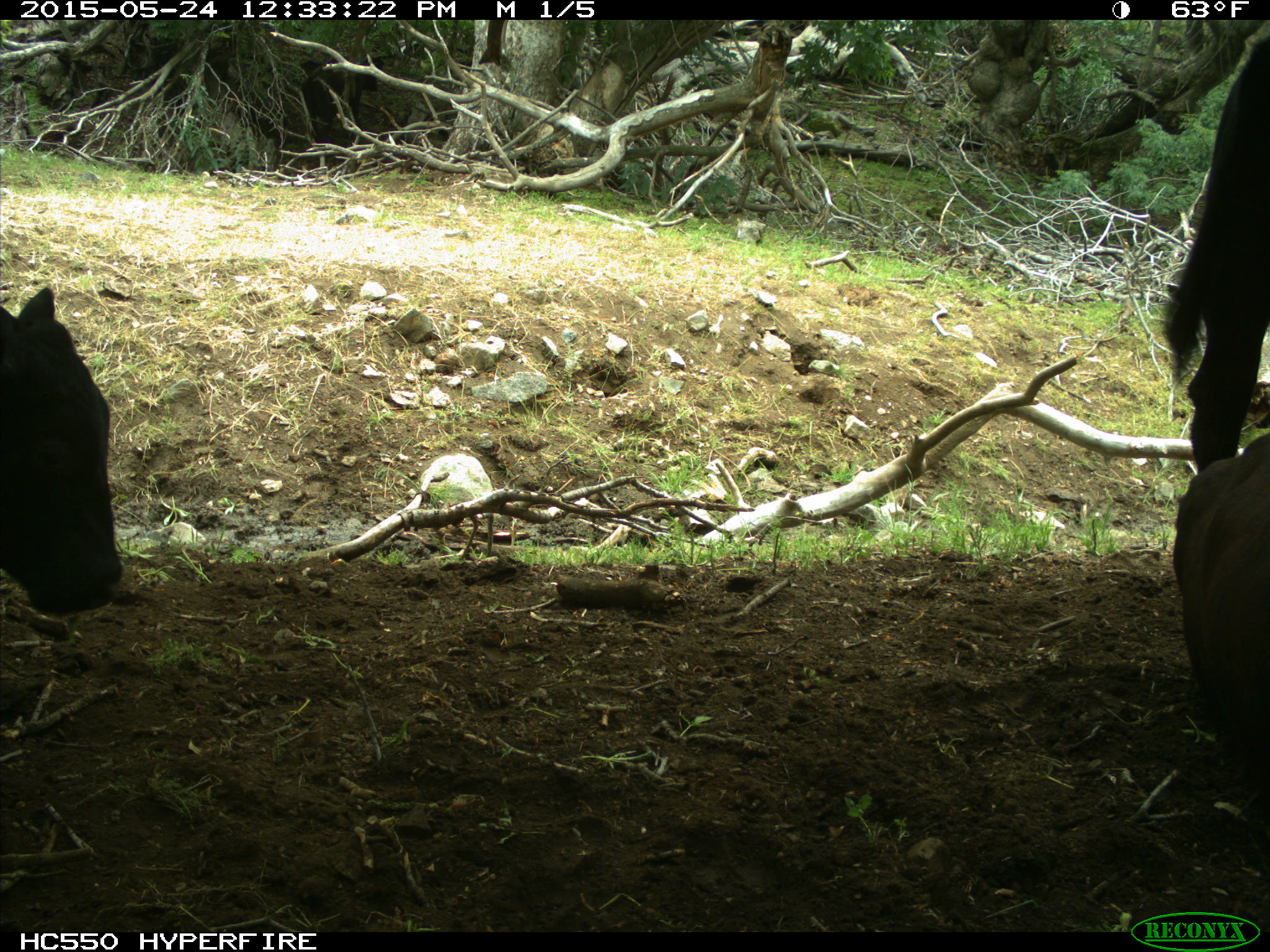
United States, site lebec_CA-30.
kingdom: Animalia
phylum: Chordata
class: Mammalia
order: Artiodactyla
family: Bovidae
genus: Bos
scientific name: Bos taurus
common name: domestic cow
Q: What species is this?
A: Bos taurus (domestic cow).